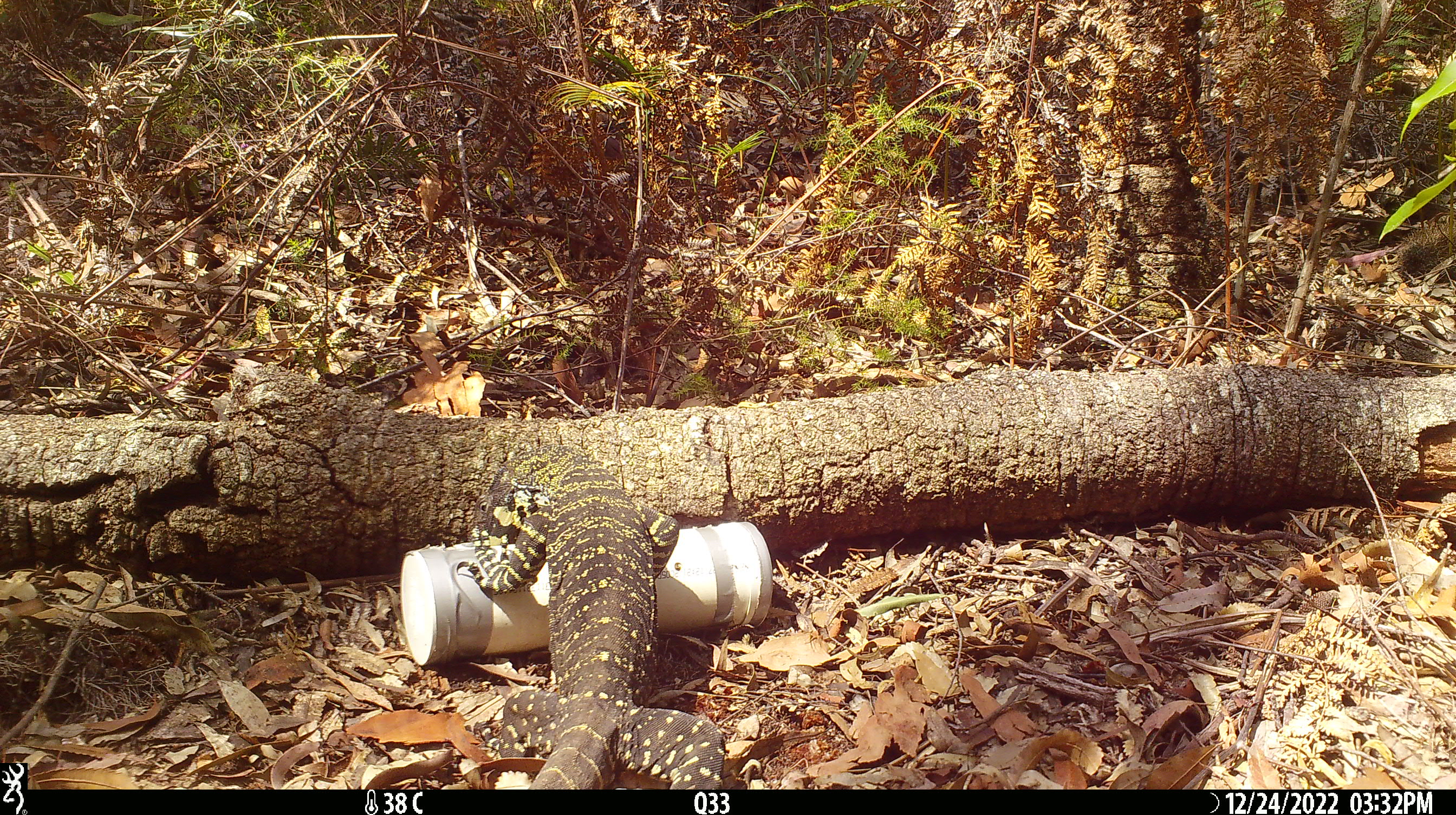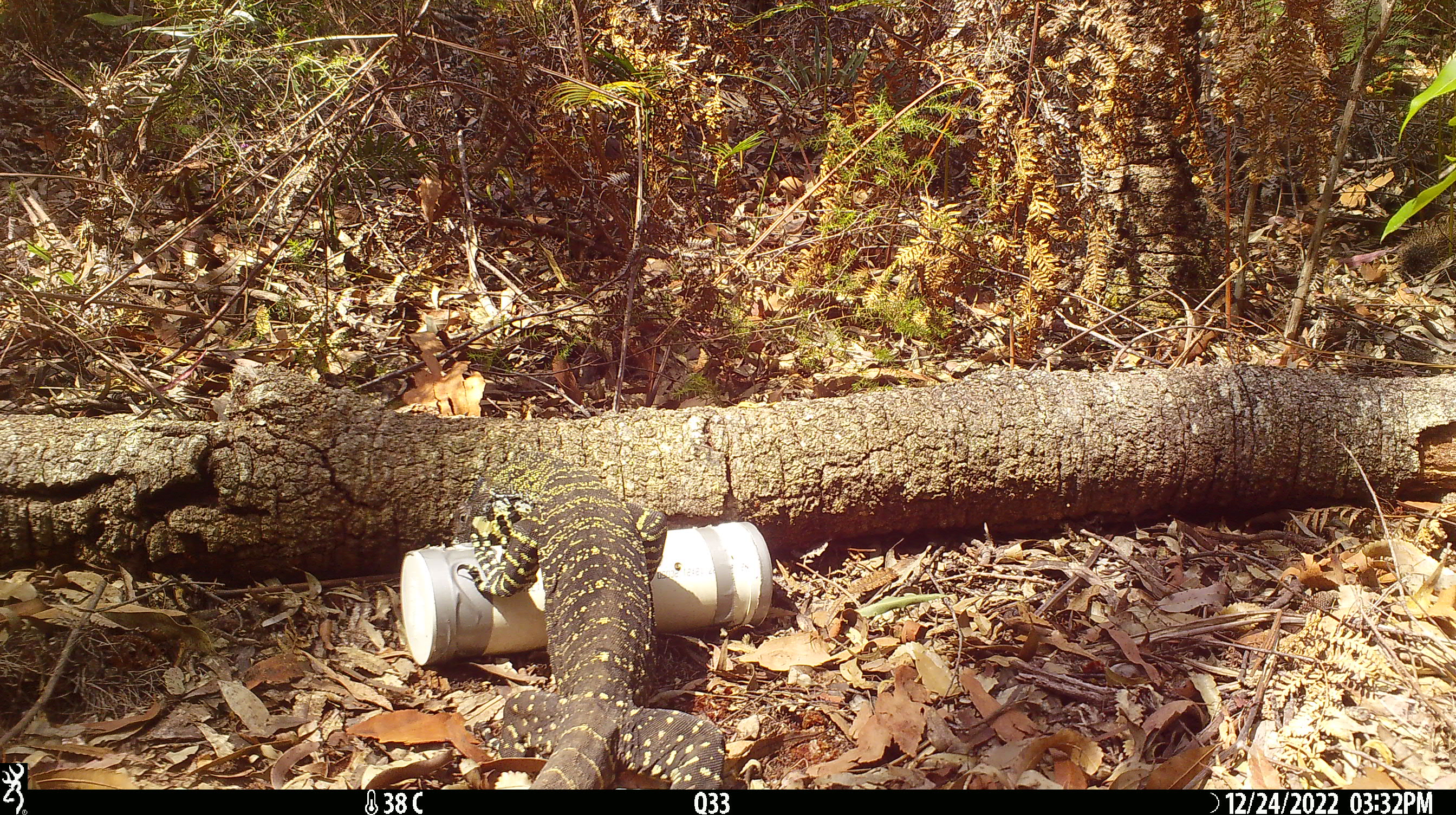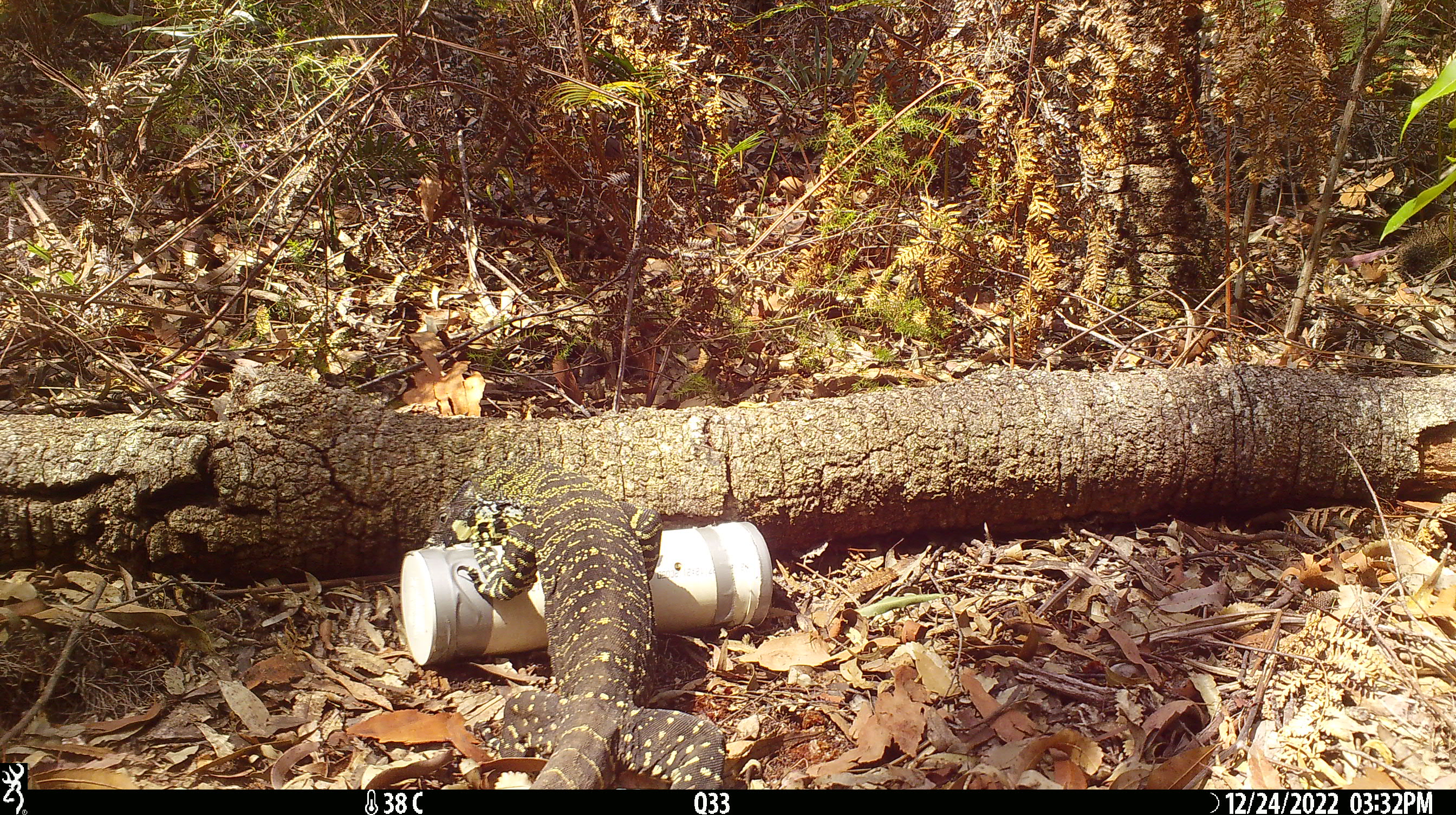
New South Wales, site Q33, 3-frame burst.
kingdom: Animalia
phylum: Chordata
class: Reptilia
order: Squamata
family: Varanidae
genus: Varanus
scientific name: Varanus varius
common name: lace monitor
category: goanna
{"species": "goanna (lace monitor) (Varanus varius)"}